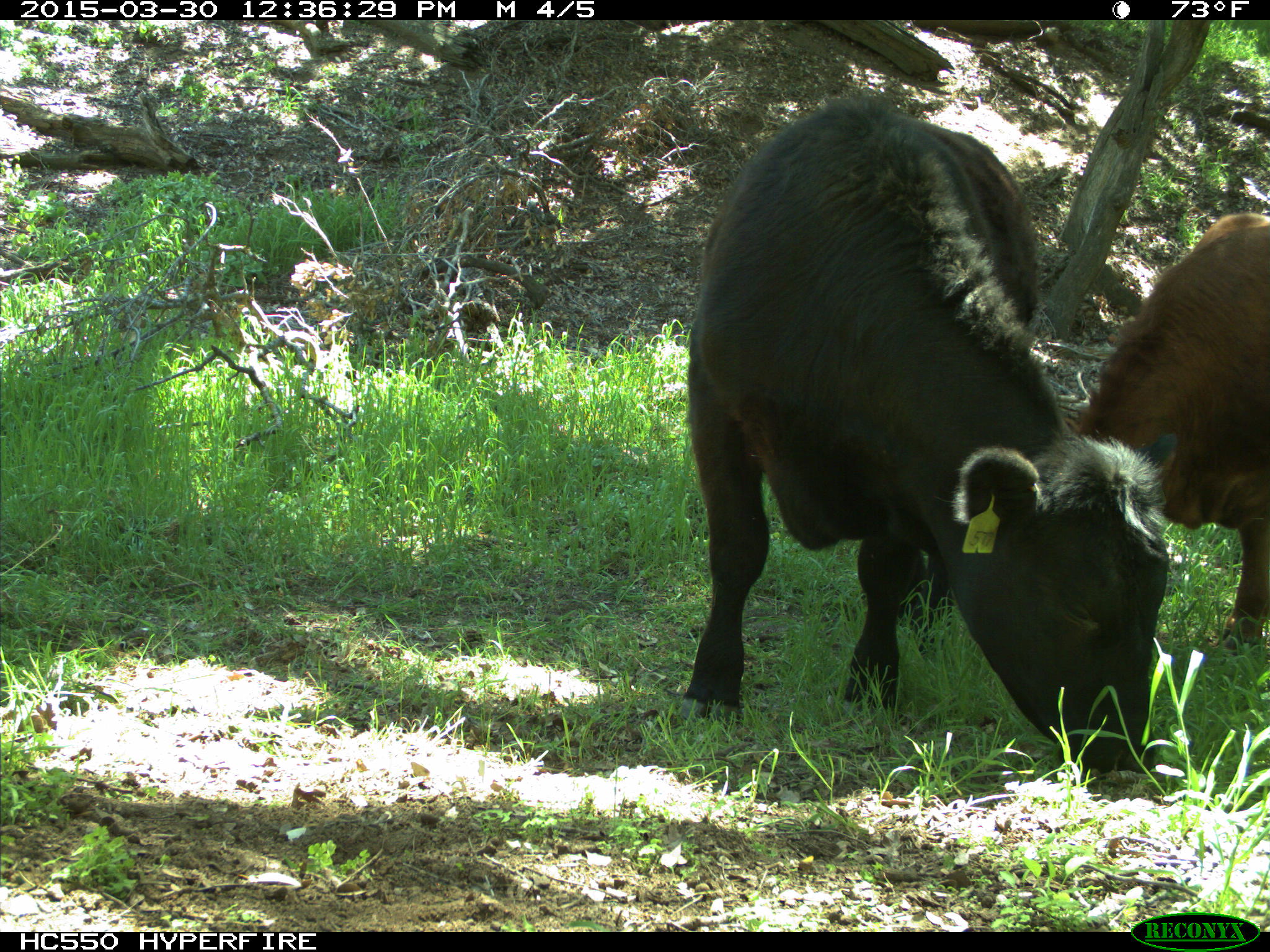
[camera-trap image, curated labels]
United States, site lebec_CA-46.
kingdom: Animalia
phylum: Chordata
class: Mammalia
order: Artiodactyla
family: Bovidae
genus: Bos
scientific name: Bos taurus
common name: domestic cow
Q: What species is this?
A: Bos taurus (domestic cow).